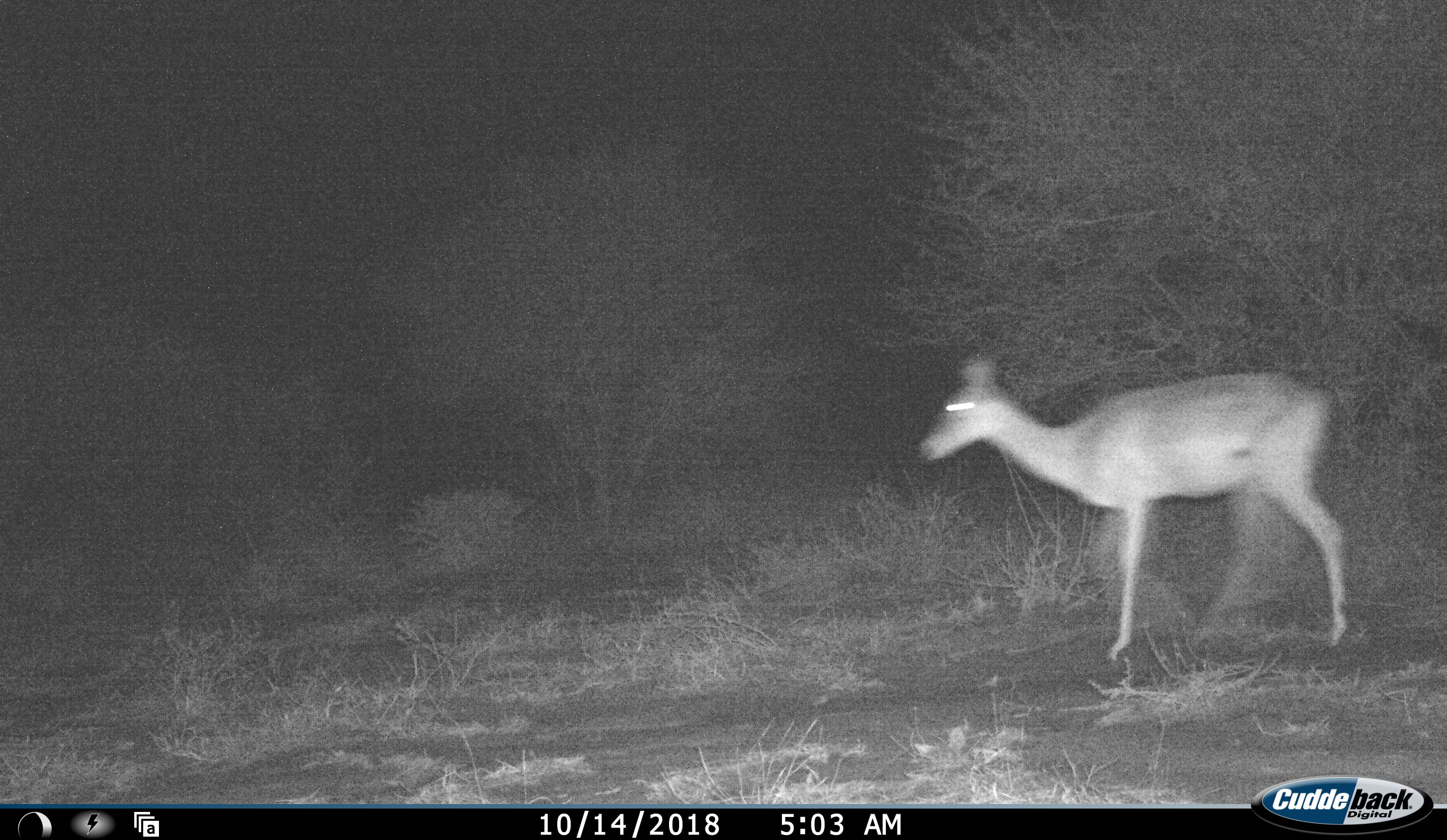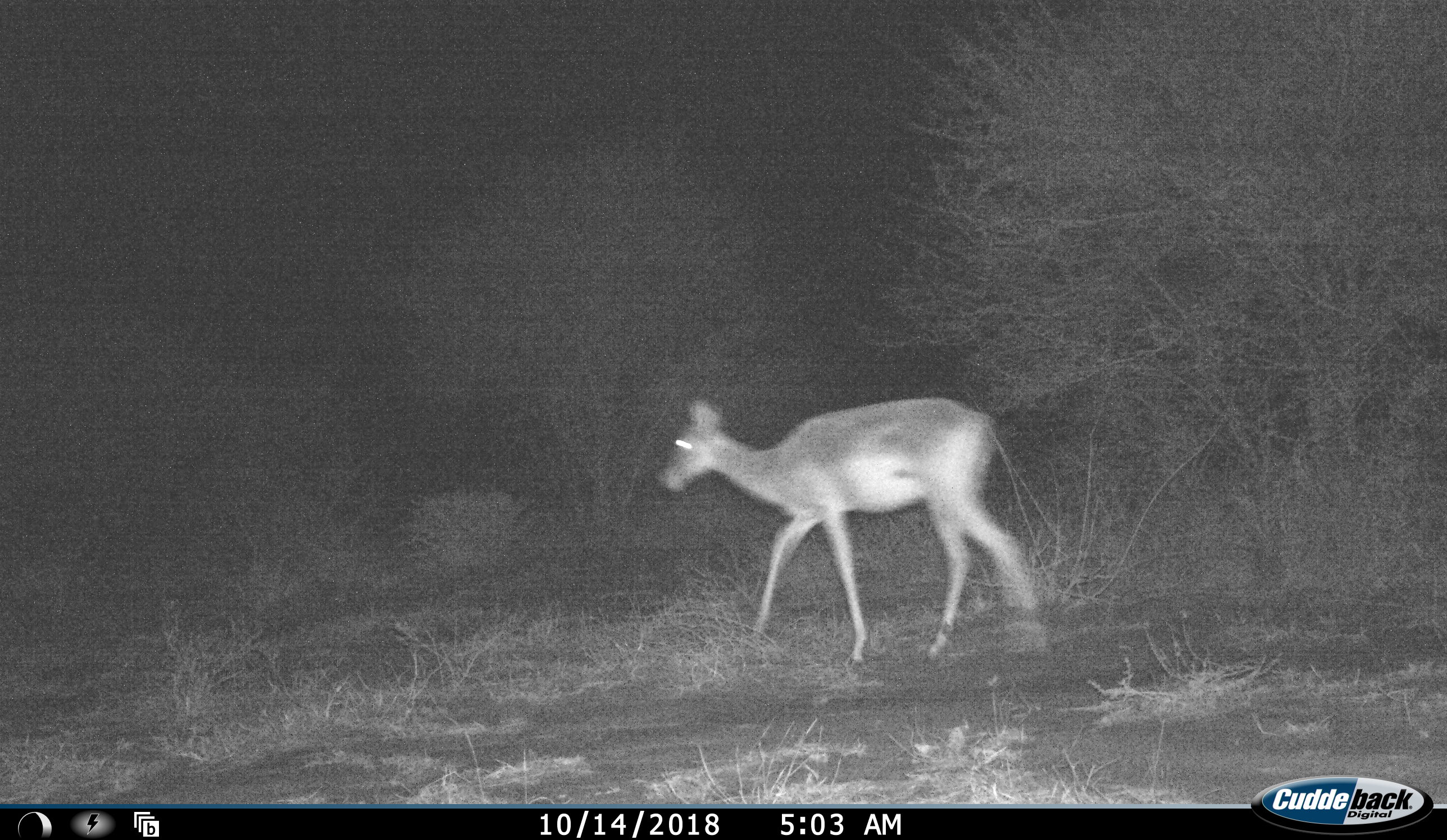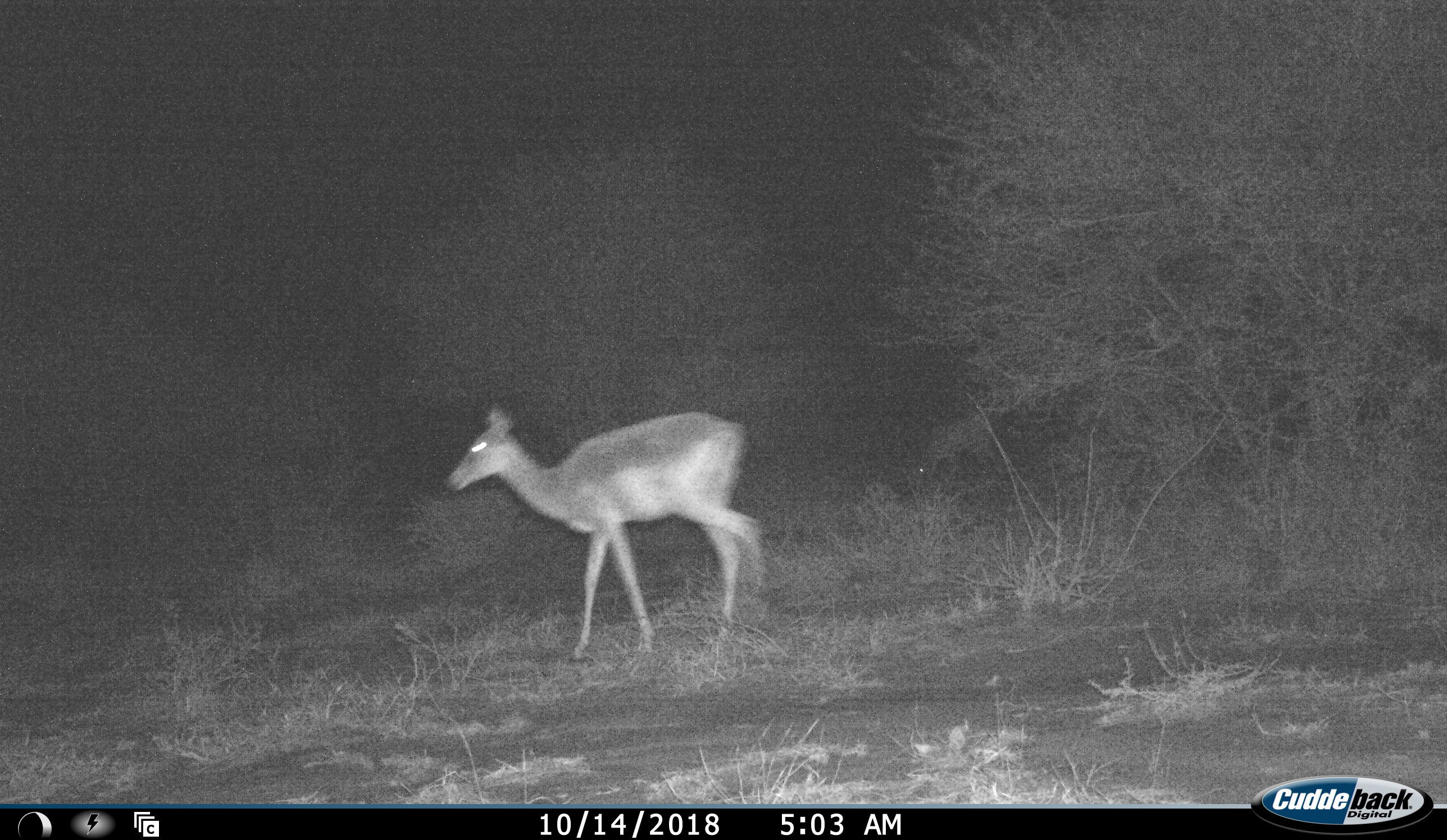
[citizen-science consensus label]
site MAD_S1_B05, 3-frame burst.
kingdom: Animalia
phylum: Chordata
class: Mammalia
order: Artiodactyla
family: Bovidae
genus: Aepyceros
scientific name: Aepyceros melampus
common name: impala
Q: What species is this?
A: Impala (Aepyceros melampus).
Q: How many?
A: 1.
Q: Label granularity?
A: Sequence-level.